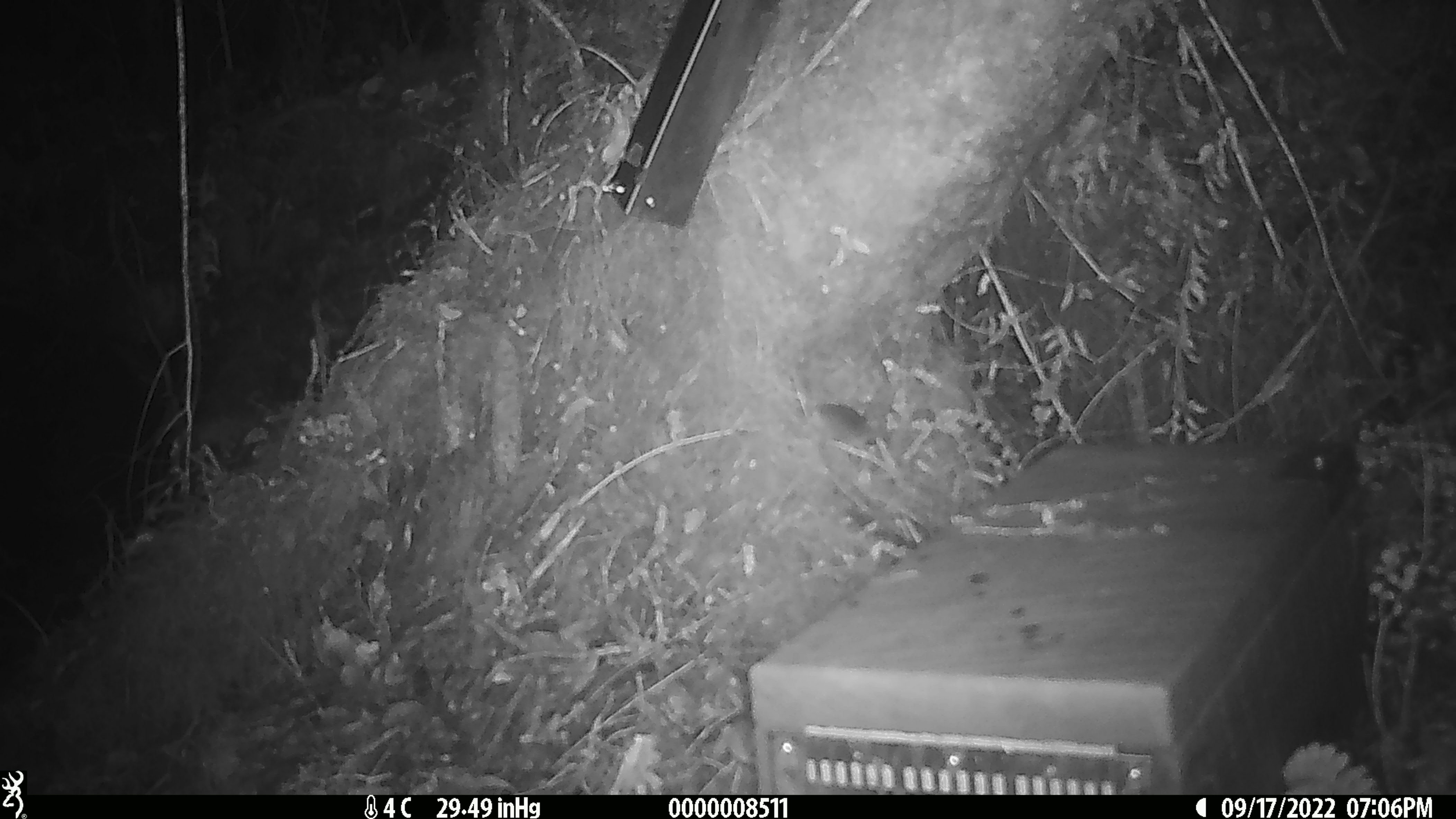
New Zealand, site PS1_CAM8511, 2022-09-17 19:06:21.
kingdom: Animalia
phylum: Chordata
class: Mammalia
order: Rodentia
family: Muridae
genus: Mus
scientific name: Mus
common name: mouse